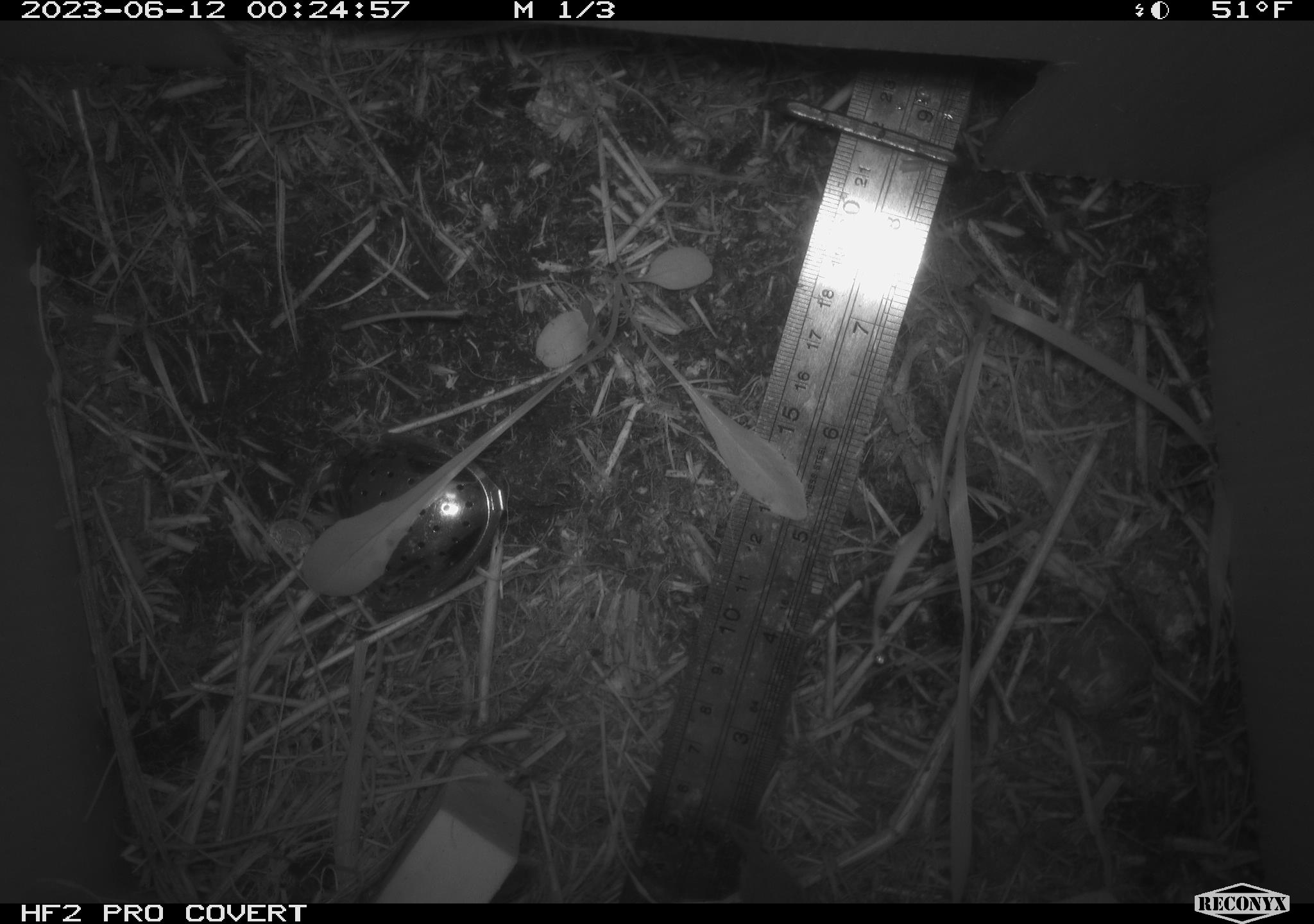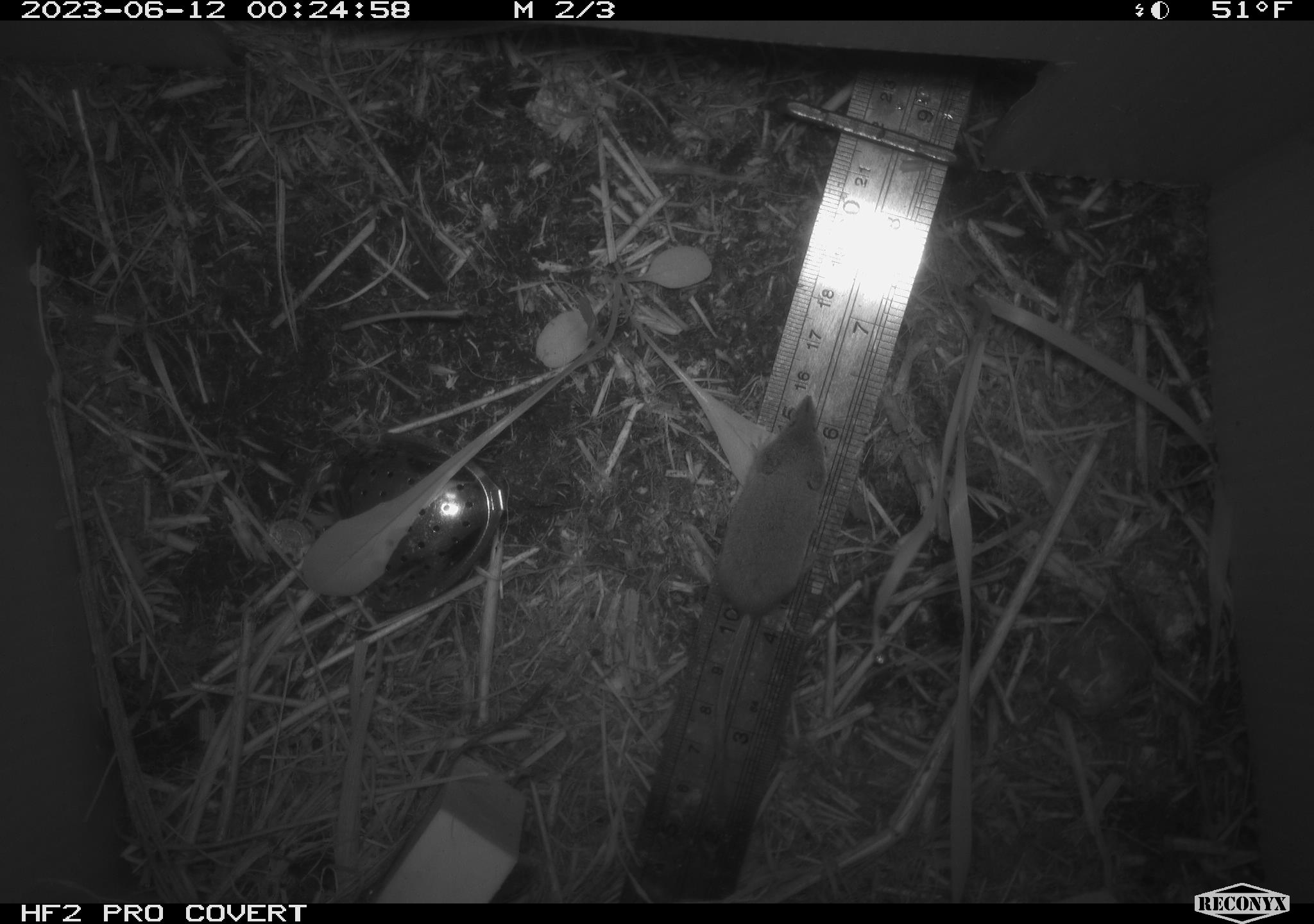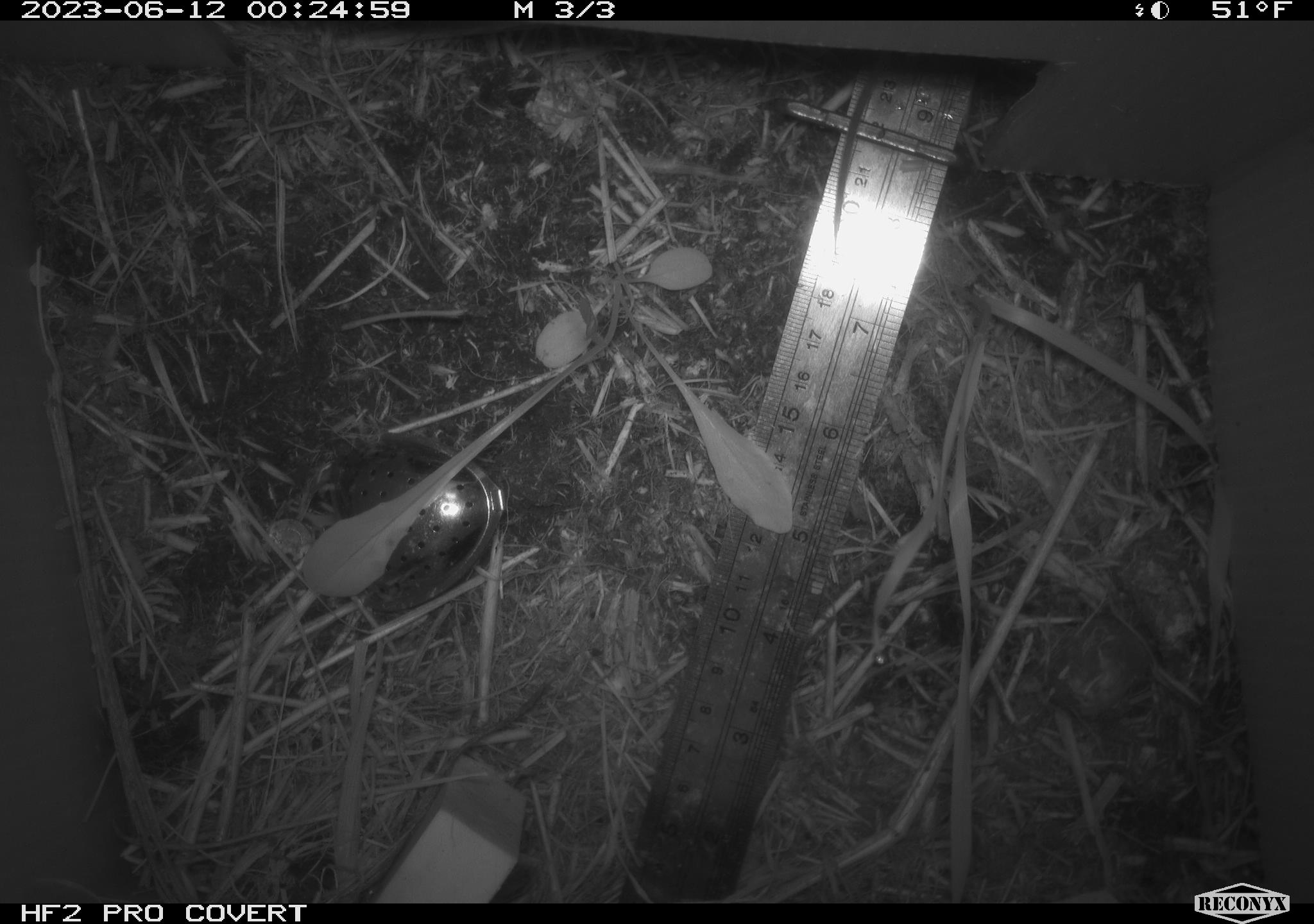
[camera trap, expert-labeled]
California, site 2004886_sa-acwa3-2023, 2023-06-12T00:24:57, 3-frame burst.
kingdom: Animalia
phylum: Chordata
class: Mammalia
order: Eulipotyphla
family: Soricidae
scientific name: Soricidae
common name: shrews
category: soricidae family